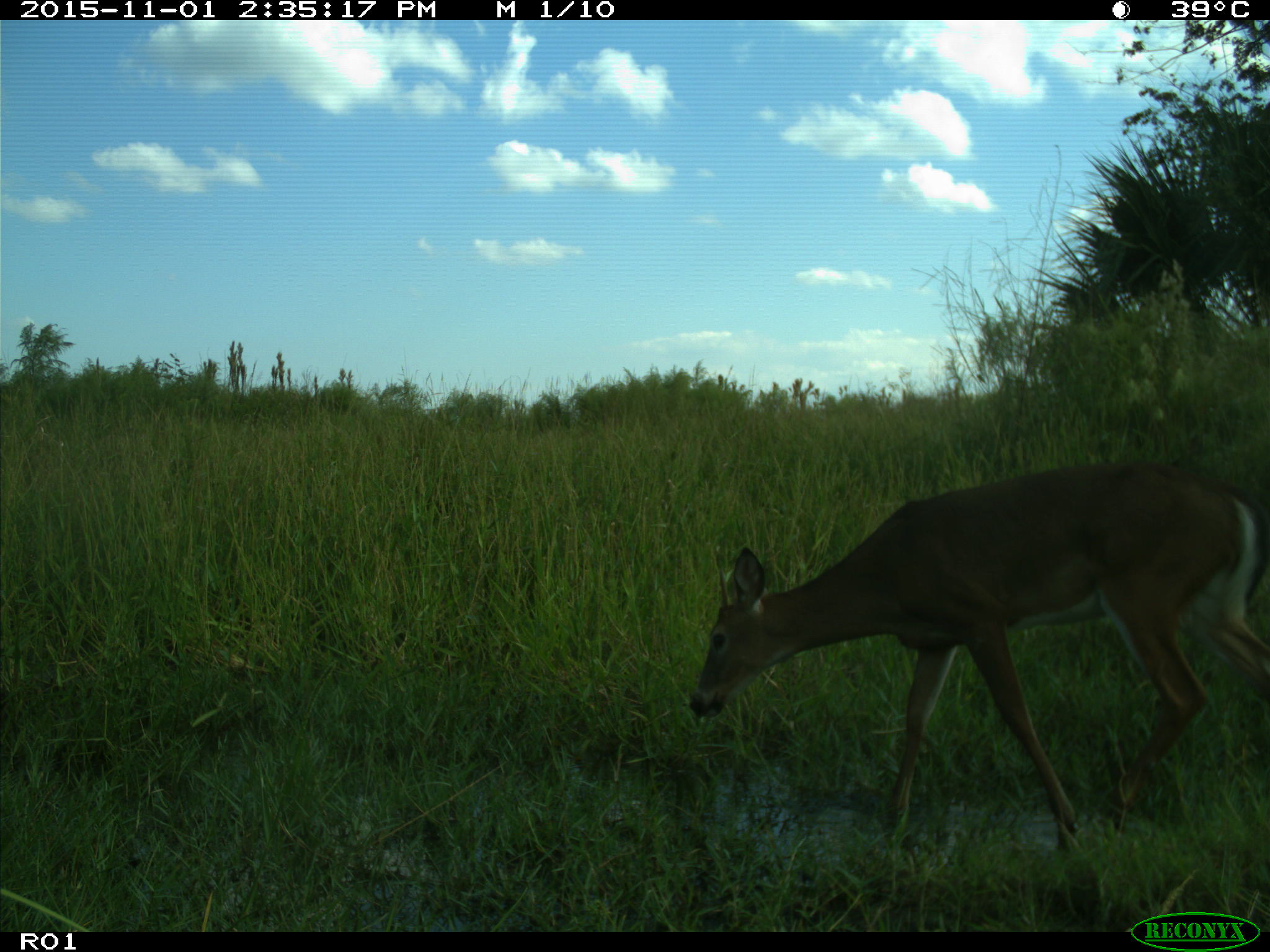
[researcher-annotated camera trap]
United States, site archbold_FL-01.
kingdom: Animalia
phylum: Chordata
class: Mammalia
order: Artiodactyla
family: Cervidae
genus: Odocoileus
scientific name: Odocoileus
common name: deer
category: unidentified deer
Unidentified deer (deer) (Odocoileus).